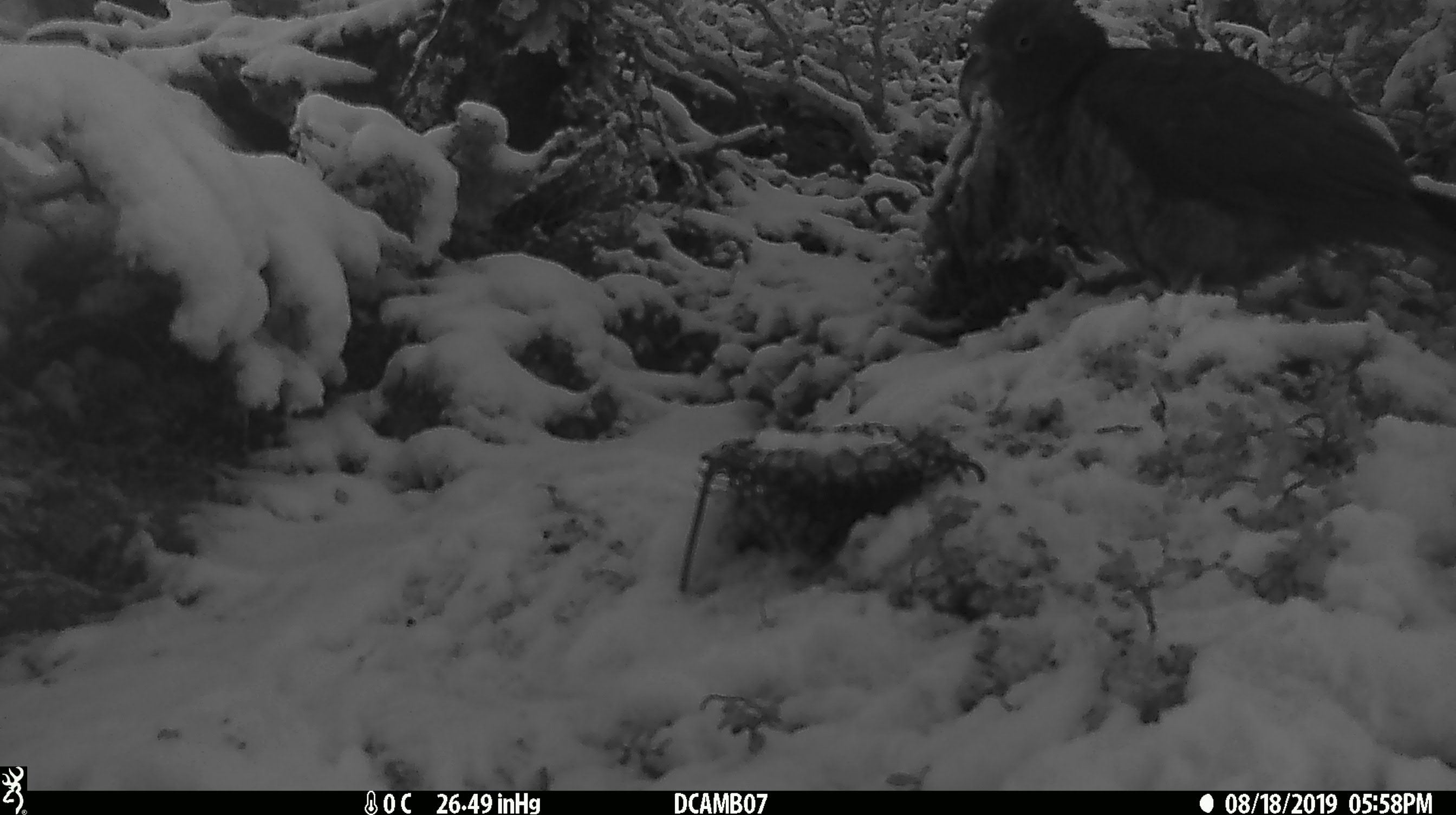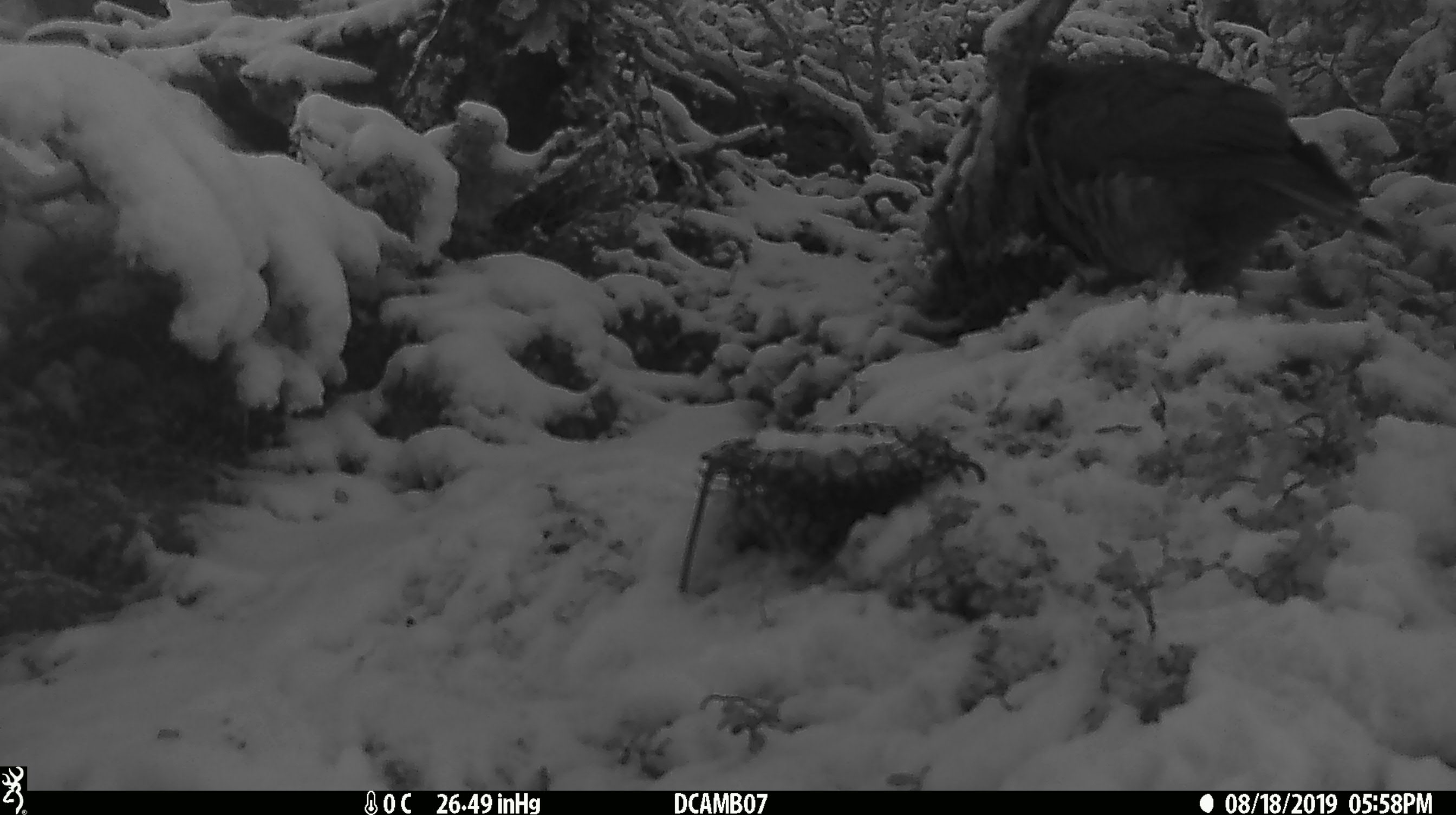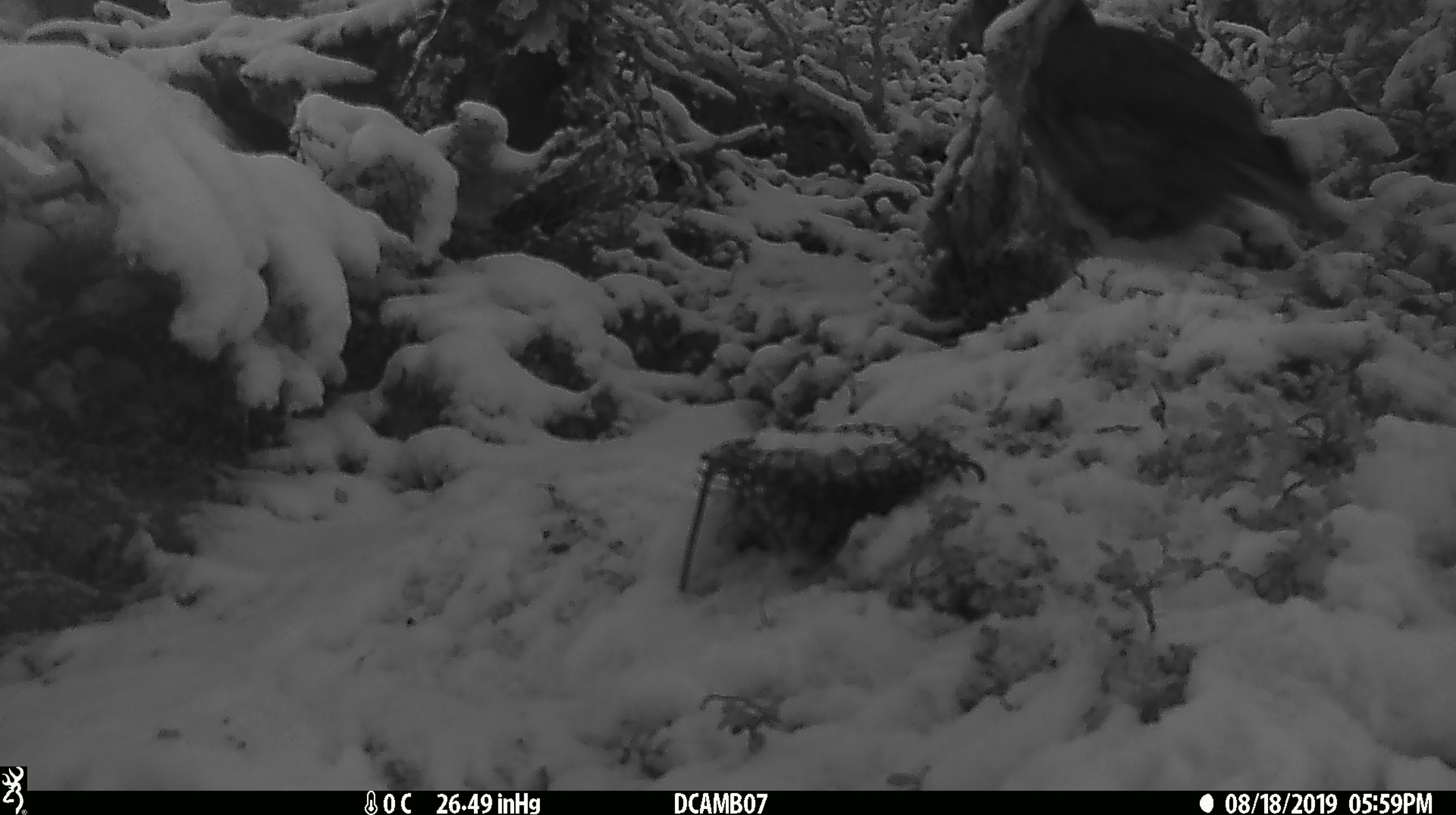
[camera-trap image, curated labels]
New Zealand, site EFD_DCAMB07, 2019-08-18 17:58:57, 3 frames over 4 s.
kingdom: Animalia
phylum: Chordata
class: Aves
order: Psittaciformes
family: Strigopidae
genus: Nestor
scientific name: Nestor notabilis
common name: kea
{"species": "kea (Nestor notabilis)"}